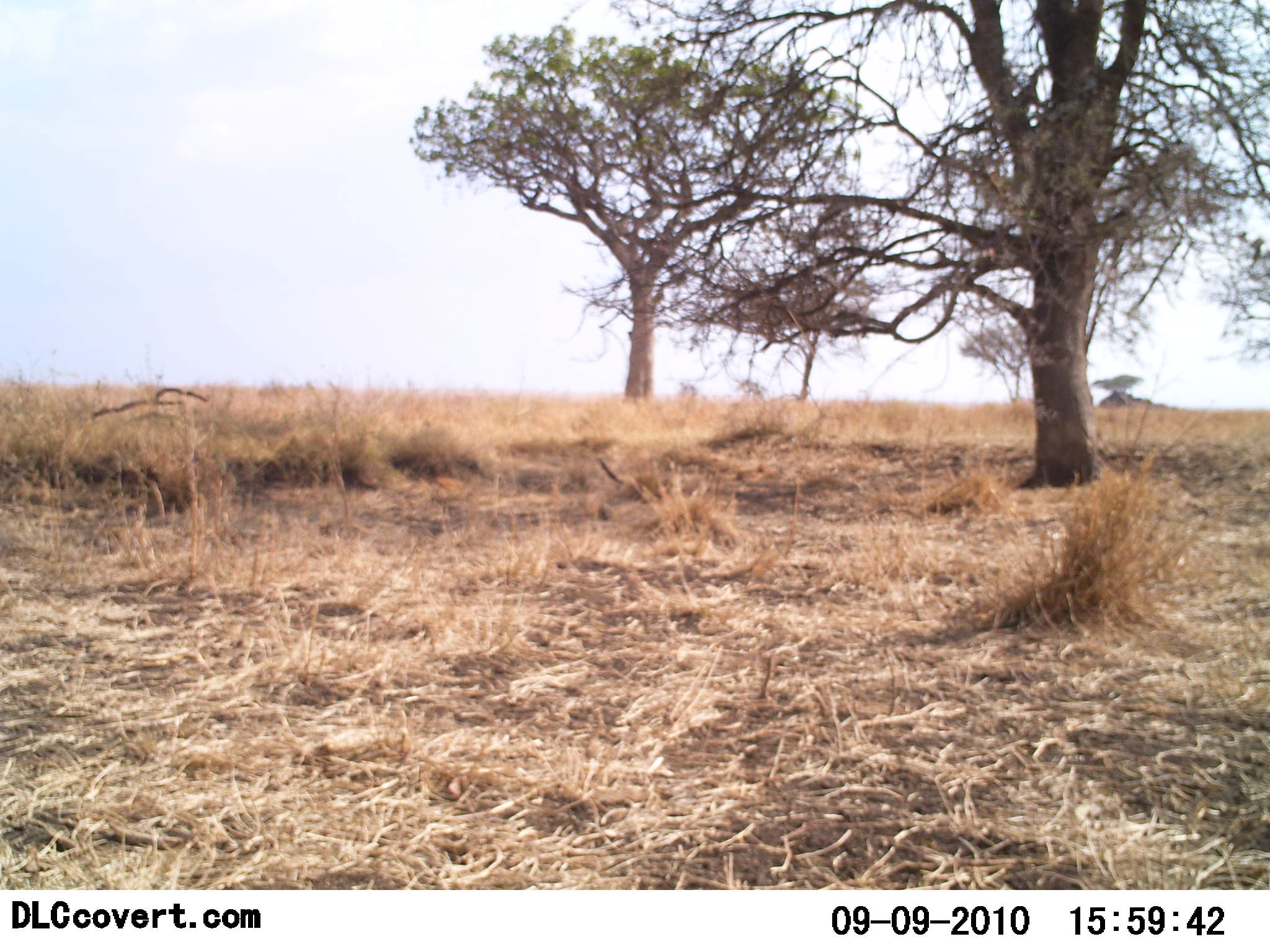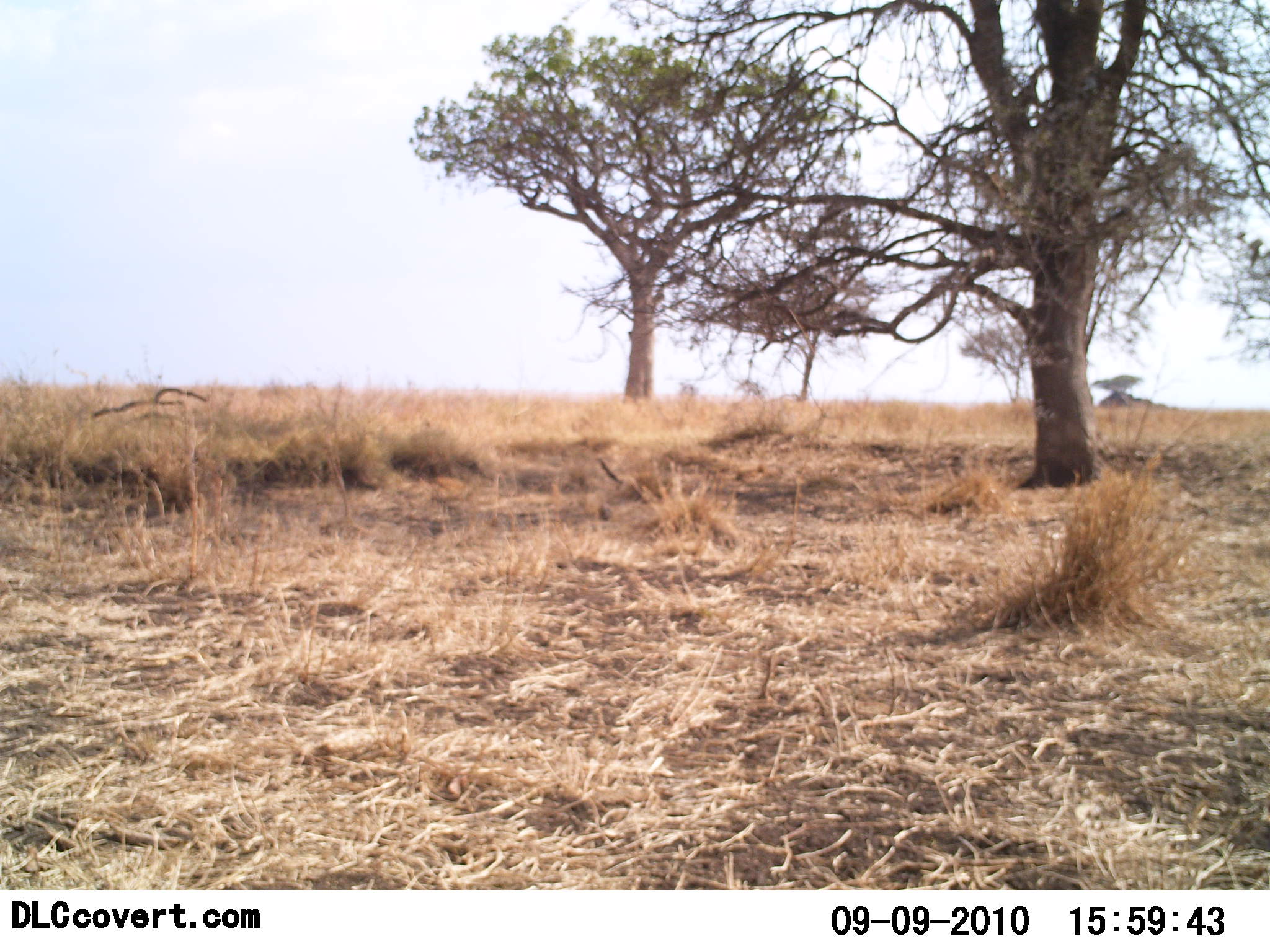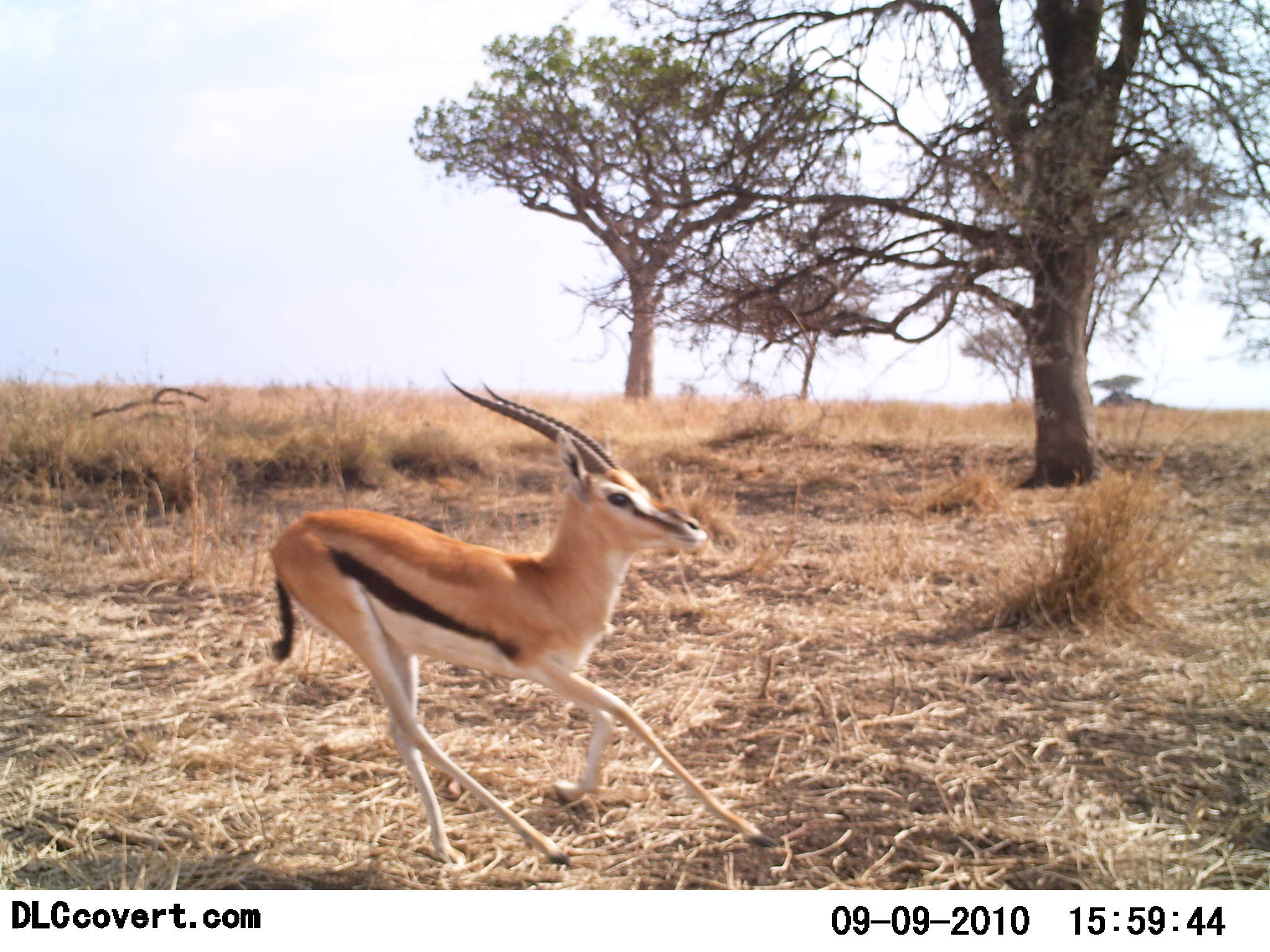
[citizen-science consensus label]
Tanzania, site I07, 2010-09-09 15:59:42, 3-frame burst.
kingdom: Animalia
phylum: Chordata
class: Mammalia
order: Artiodactyla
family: Bovidae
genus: Eudorcas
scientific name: Eudorcas thomsonii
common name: thomson's gazelle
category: gazellethomsons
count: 1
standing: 5%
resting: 0%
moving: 95%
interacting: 0%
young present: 0%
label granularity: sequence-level